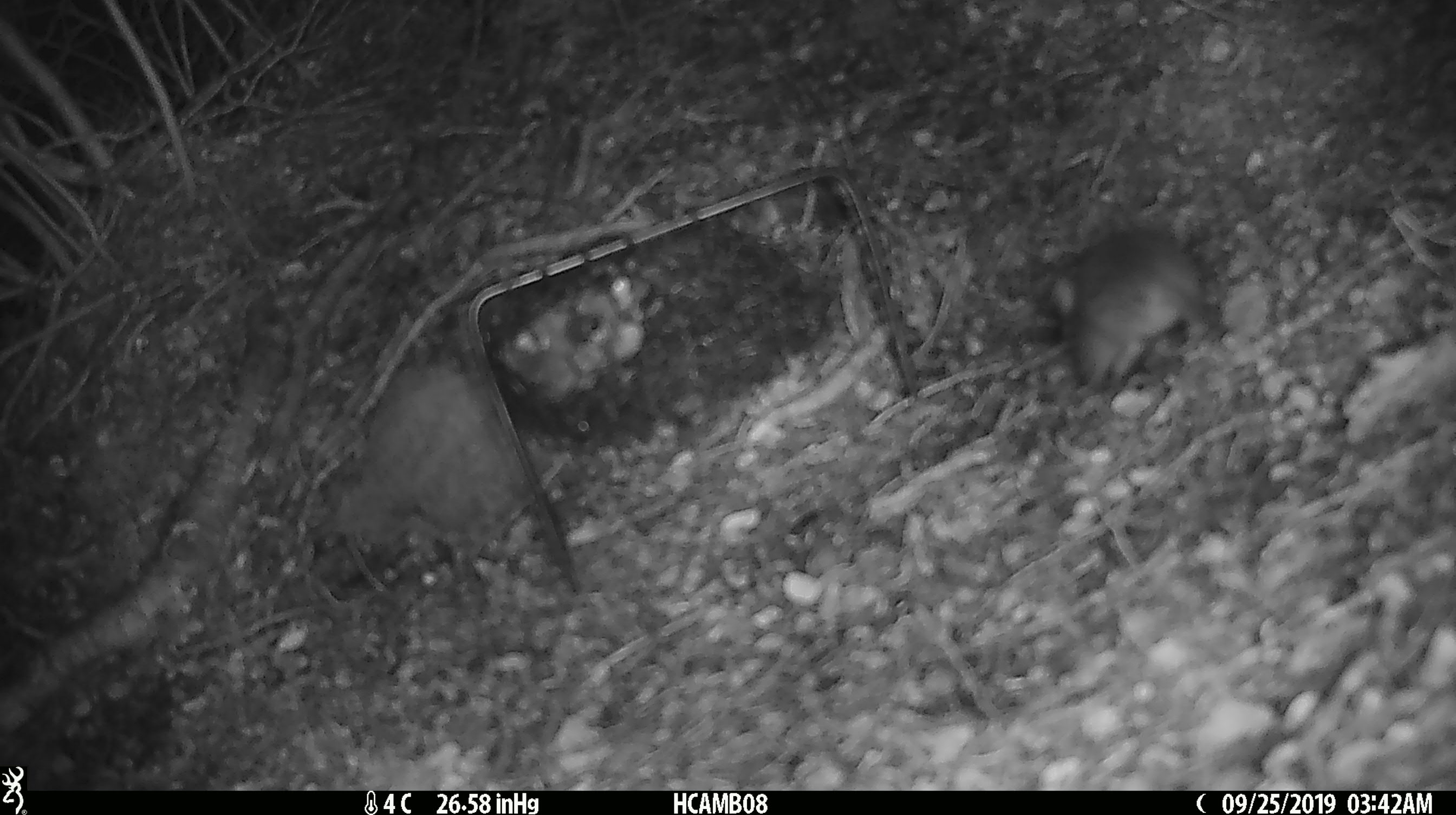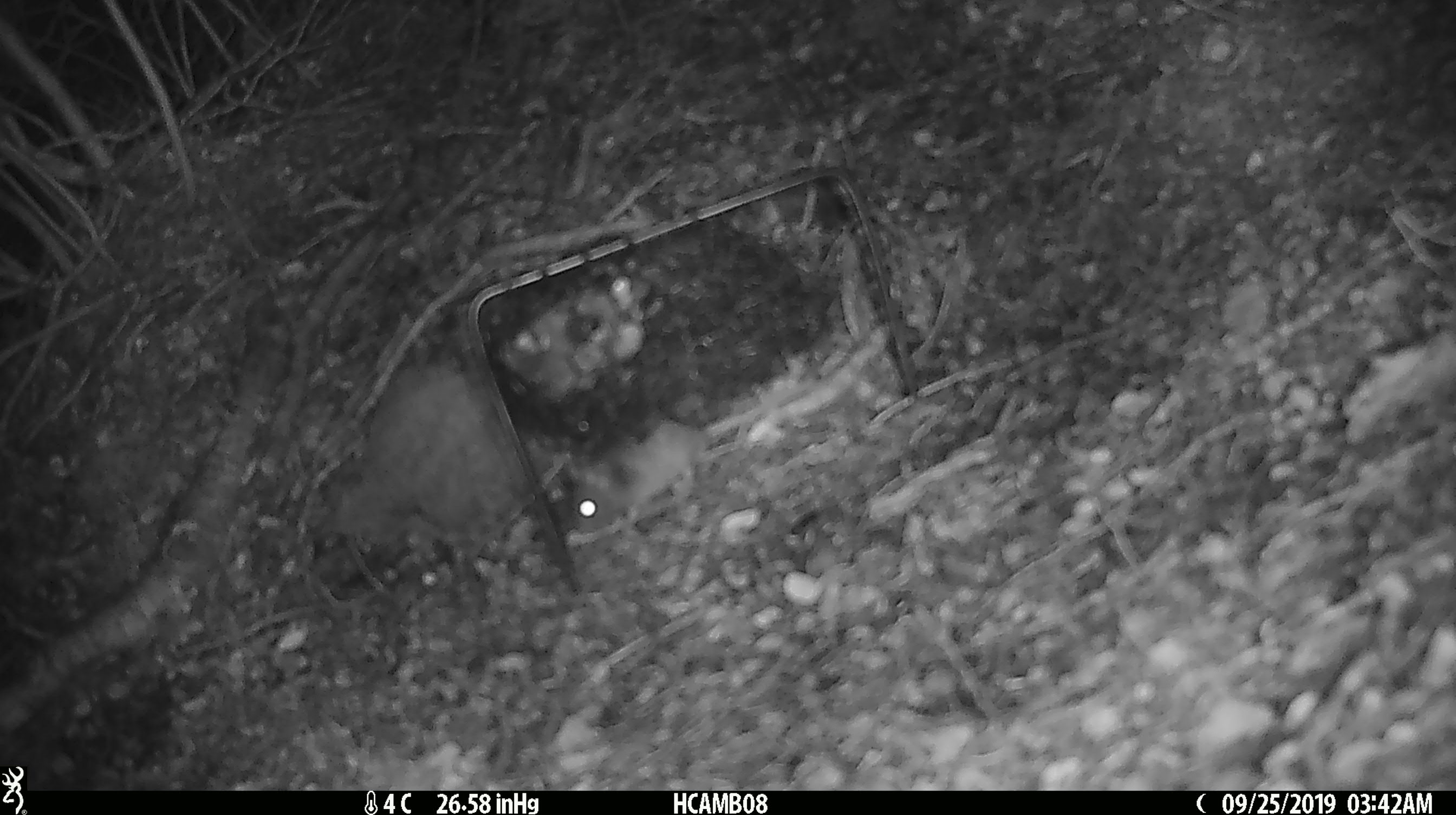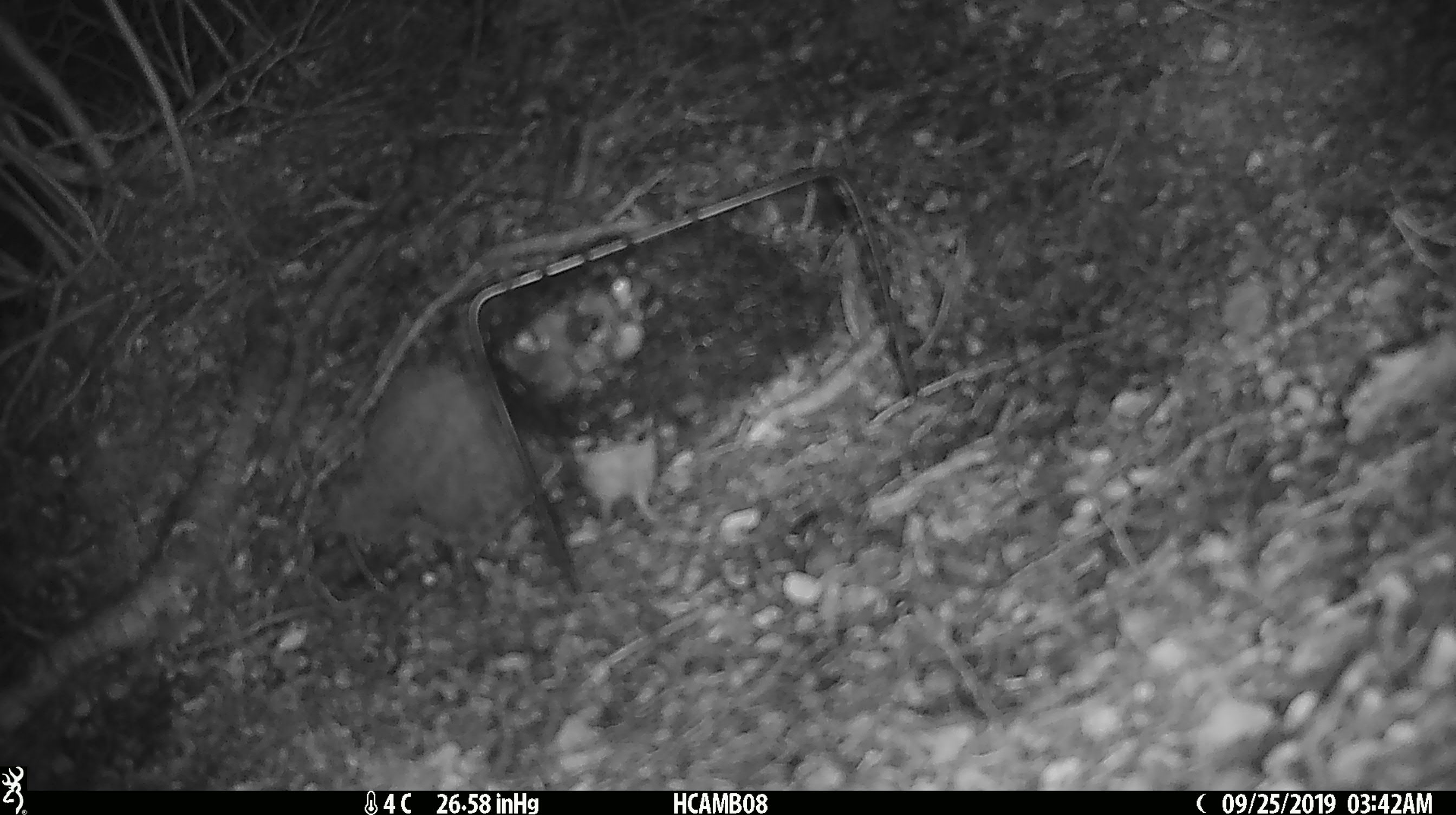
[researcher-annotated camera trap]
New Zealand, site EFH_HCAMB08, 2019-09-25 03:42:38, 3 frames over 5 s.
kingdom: Animalia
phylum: Chordata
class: Mammalia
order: Rodentia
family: Muridae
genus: Mus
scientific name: Mus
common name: mouse